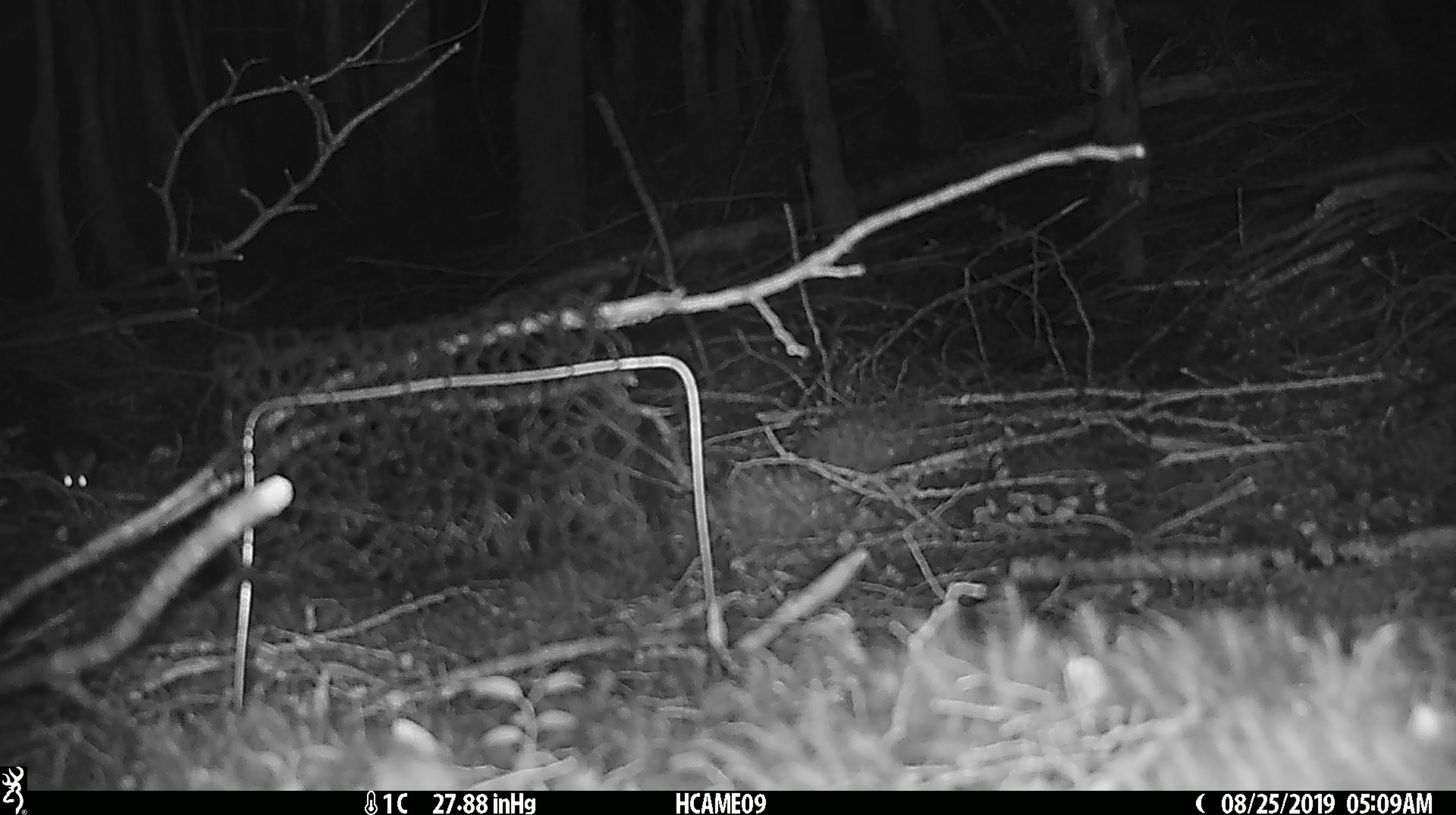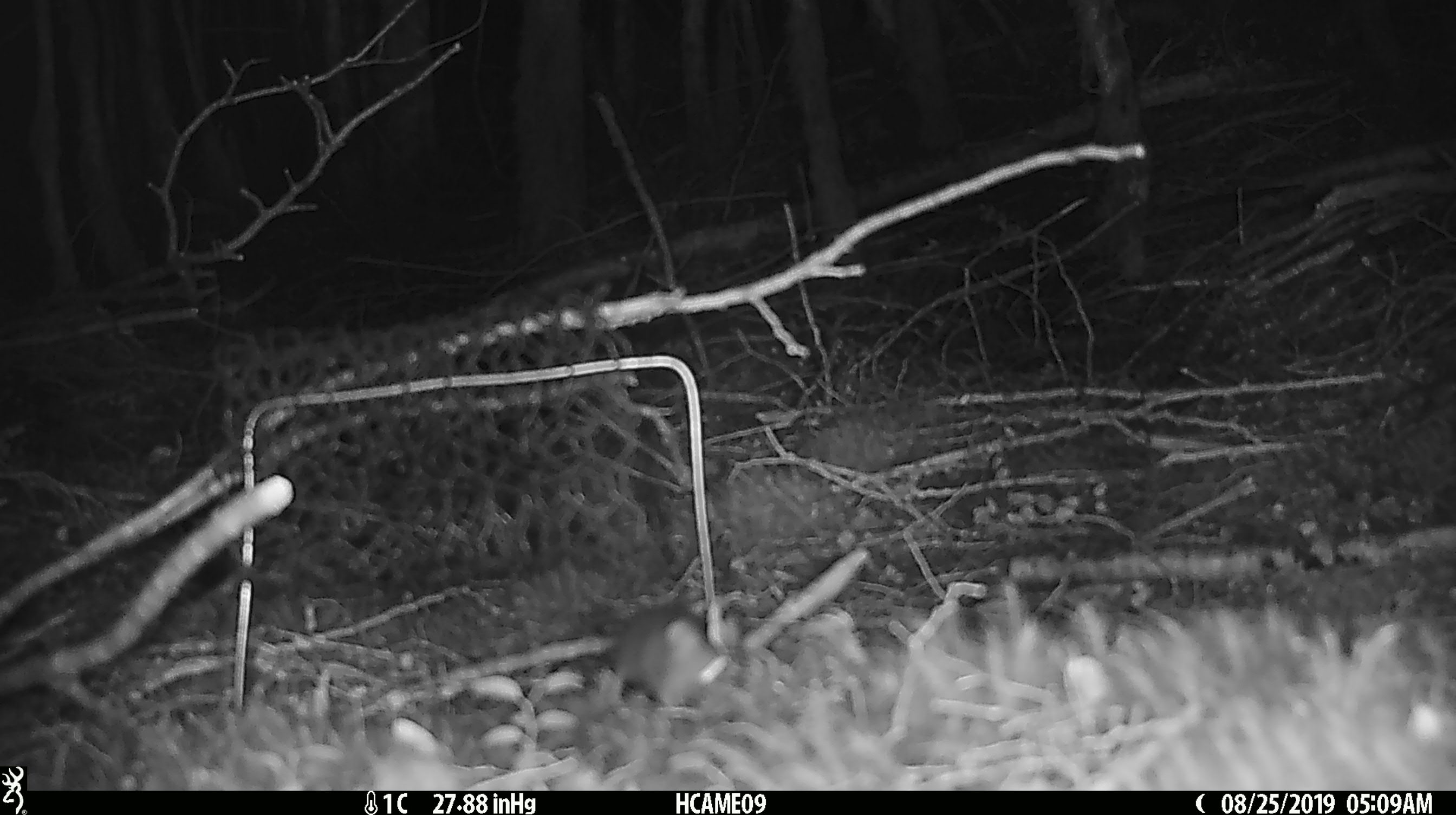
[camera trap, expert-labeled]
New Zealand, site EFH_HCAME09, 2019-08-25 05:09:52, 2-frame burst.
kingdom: Animalia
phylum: Chordata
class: Mammalia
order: Rodentia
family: Muridae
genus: Mus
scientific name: Mus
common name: mouse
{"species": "mouse (Mus)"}